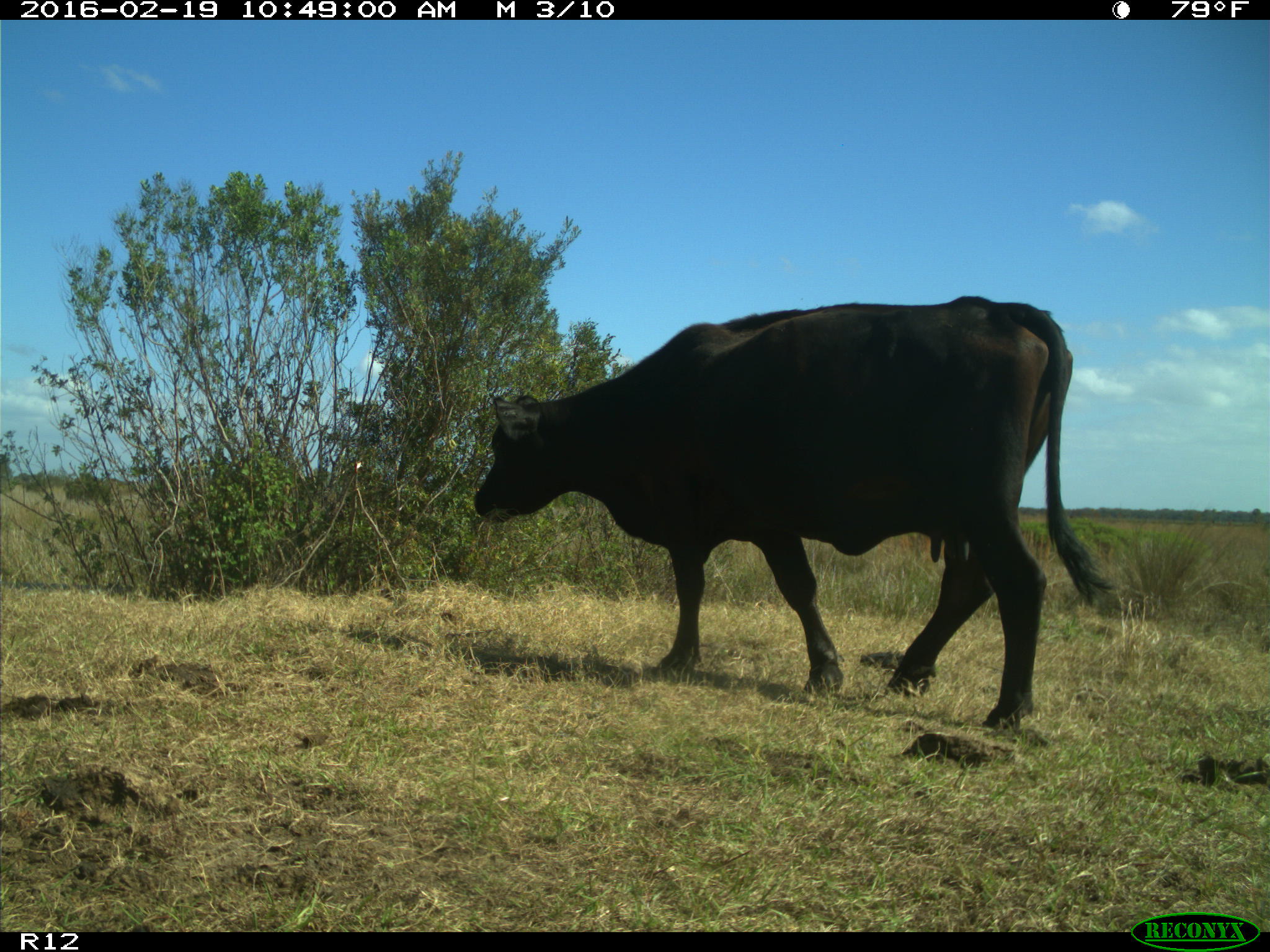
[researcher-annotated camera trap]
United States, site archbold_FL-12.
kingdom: Animalia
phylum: Chordata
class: Mammalia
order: Artiodactyla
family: Bovidae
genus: Bos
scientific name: Bos taurus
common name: domestic cow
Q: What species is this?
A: Bos taurus (domestic cow).